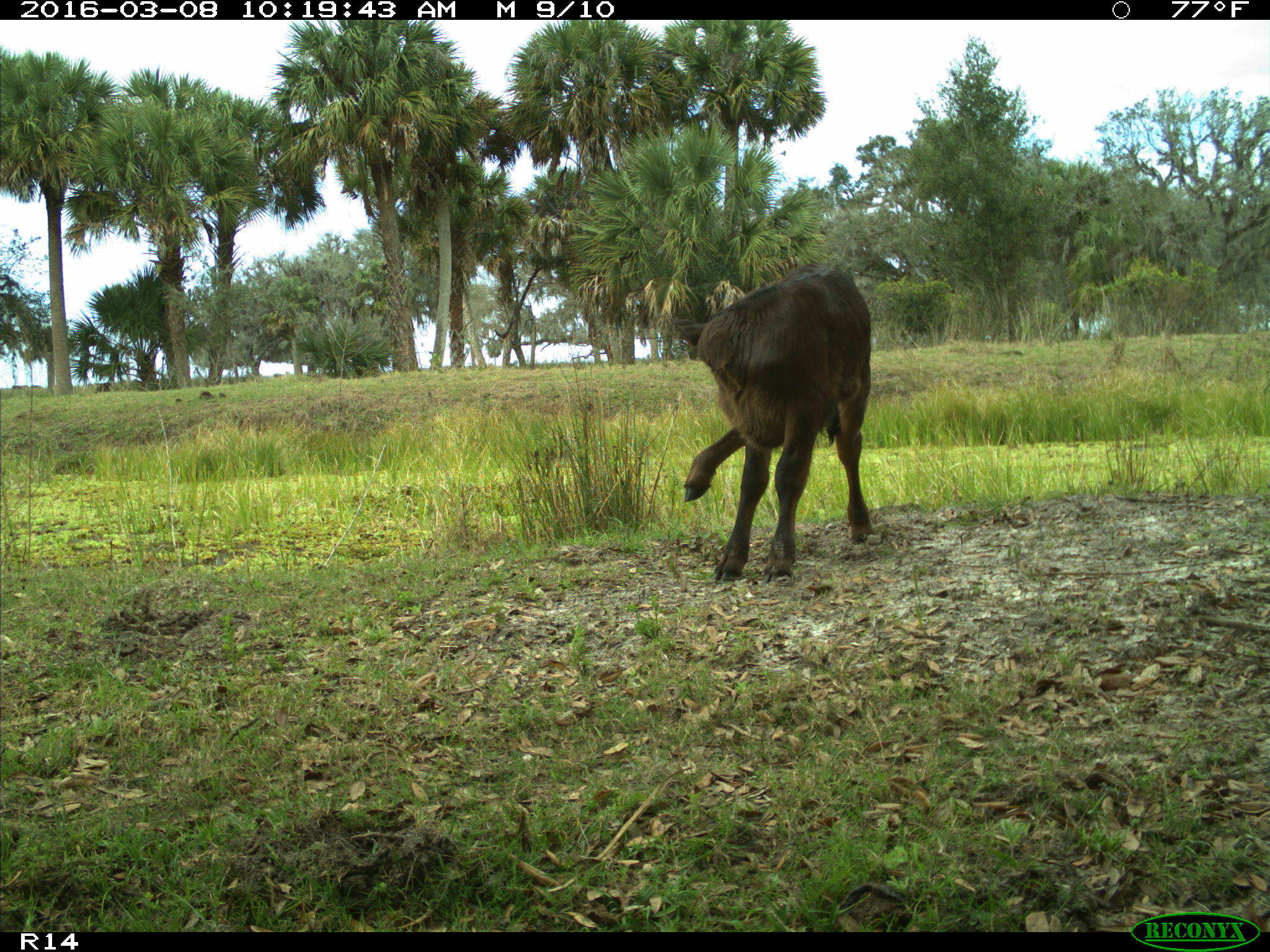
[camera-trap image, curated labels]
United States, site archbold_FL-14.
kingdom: Animalia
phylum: Chordata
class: Mammalia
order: Artiodactyla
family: Bovidae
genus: Bos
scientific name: Bos taurus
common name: domestic cow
Bos taurus (domestic cow).